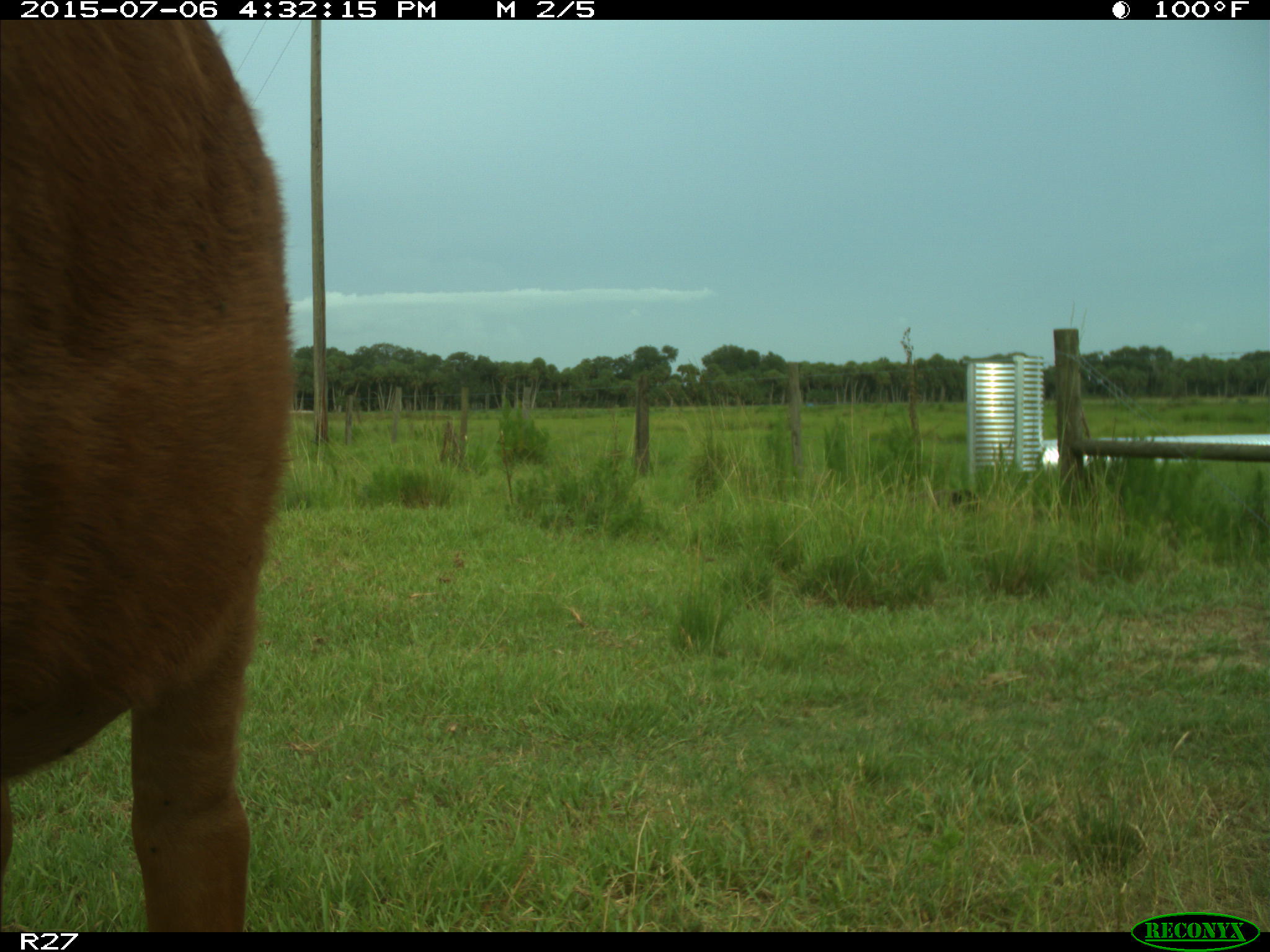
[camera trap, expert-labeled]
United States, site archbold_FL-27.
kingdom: Animalia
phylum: Chordata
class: Mammalia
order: Artiodactyla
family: Bovidae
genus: Bos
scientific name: Bos taurus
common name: domestic cow